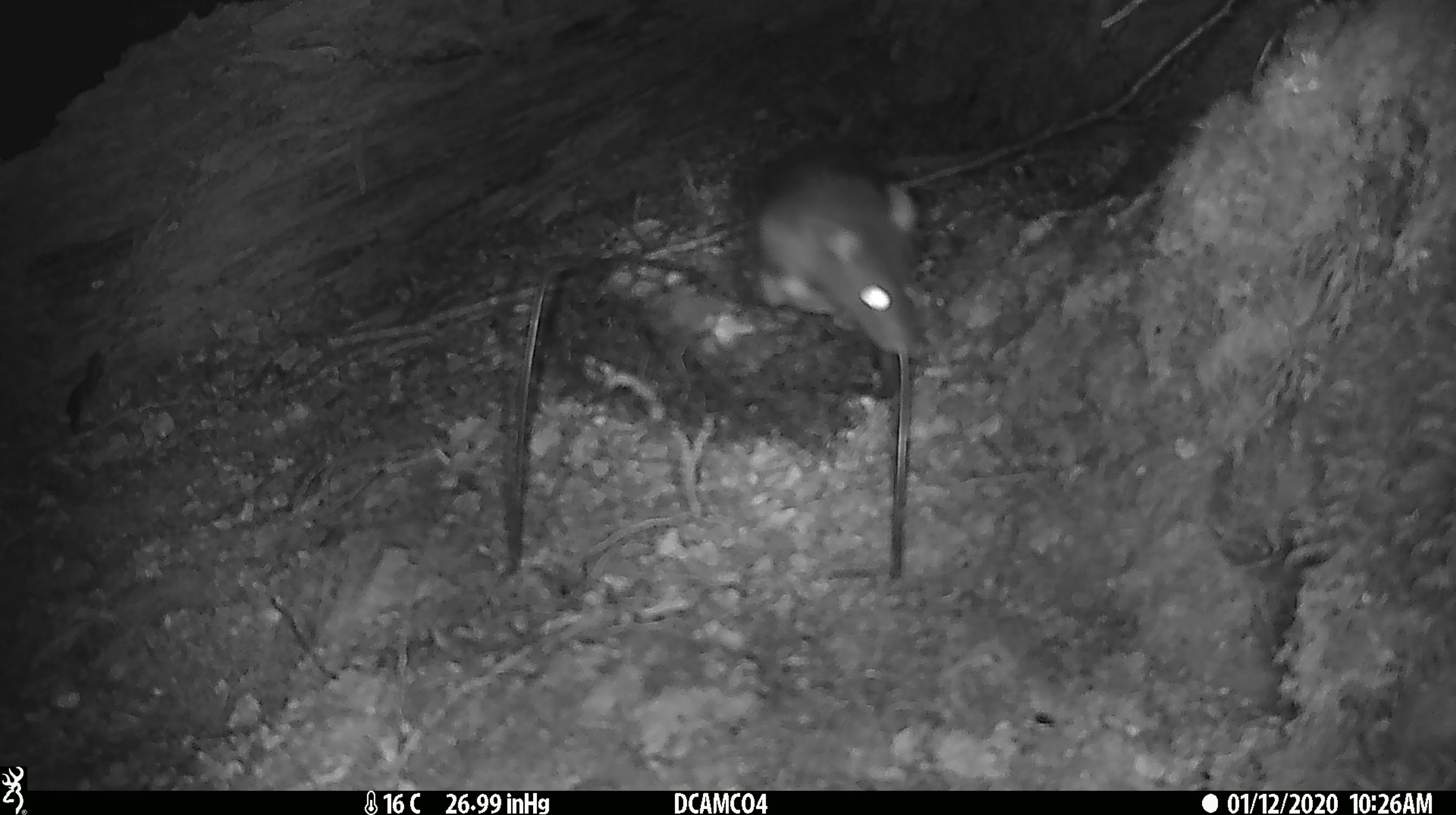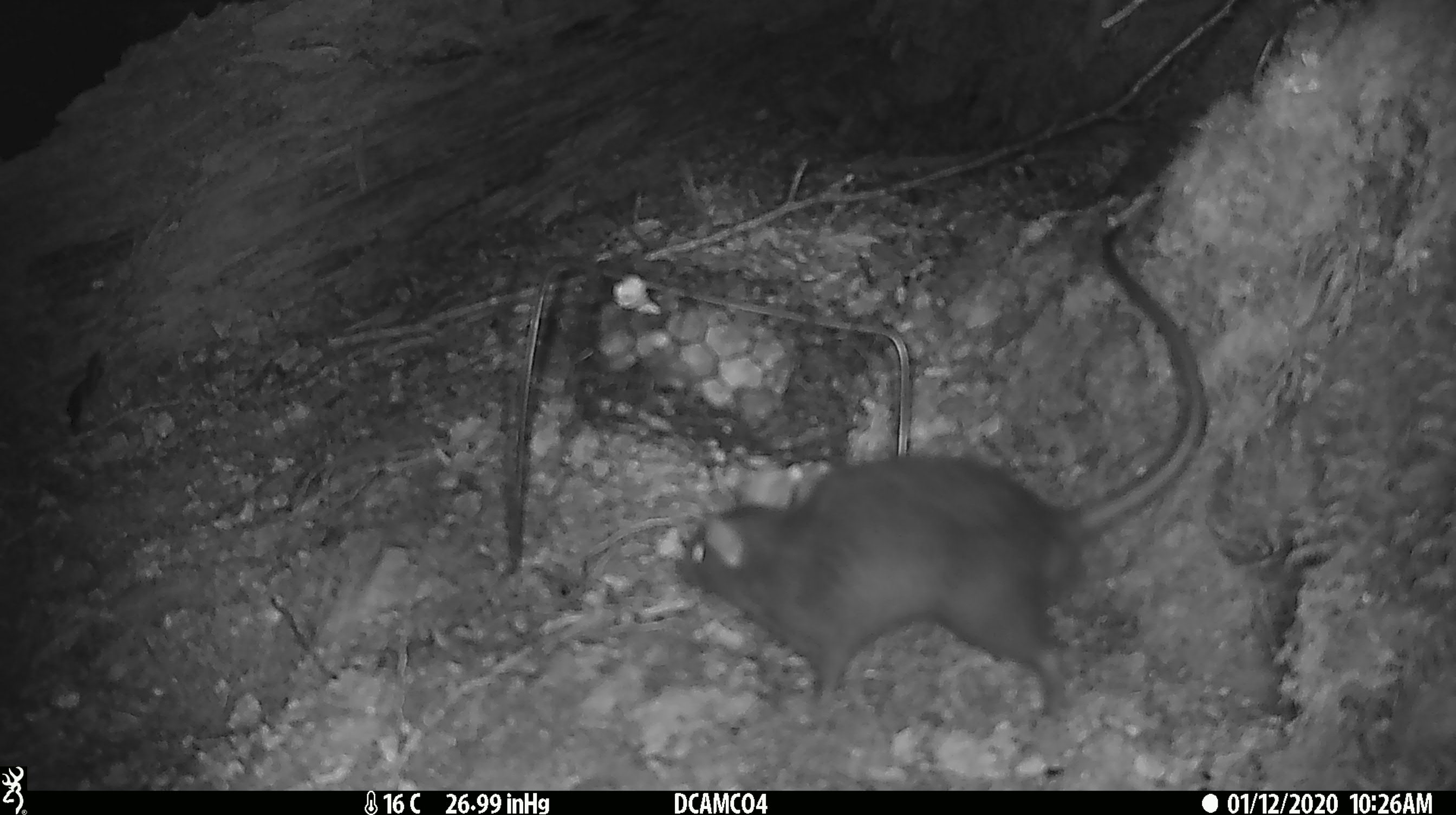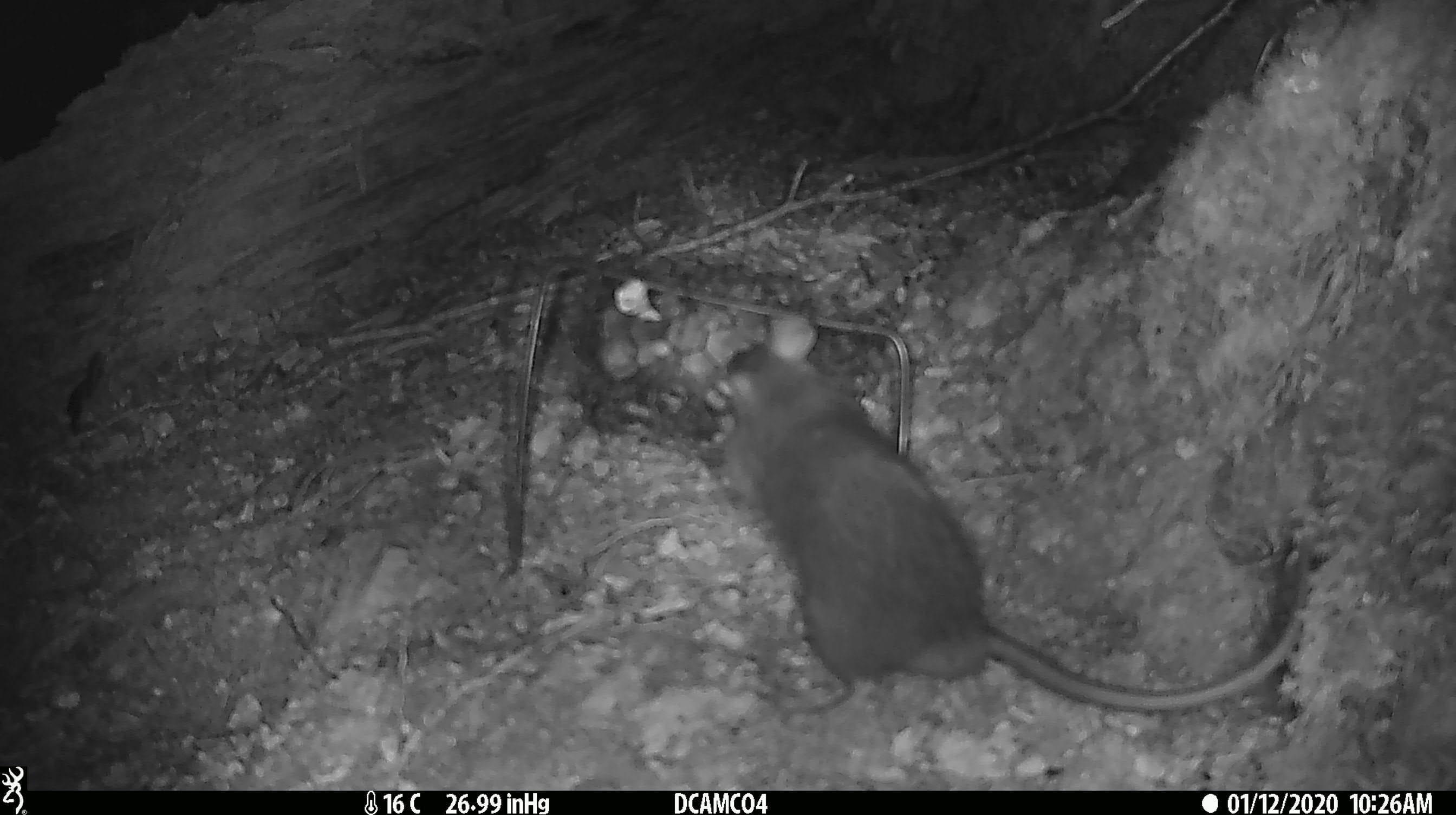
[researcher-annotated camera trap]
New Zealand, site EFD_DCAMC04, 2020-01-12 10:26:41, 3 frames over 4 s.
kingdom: Animalia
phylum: Chordata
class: Mammalia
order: Rodentia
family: Muridae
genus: Rattus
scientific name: Rattus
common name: rat